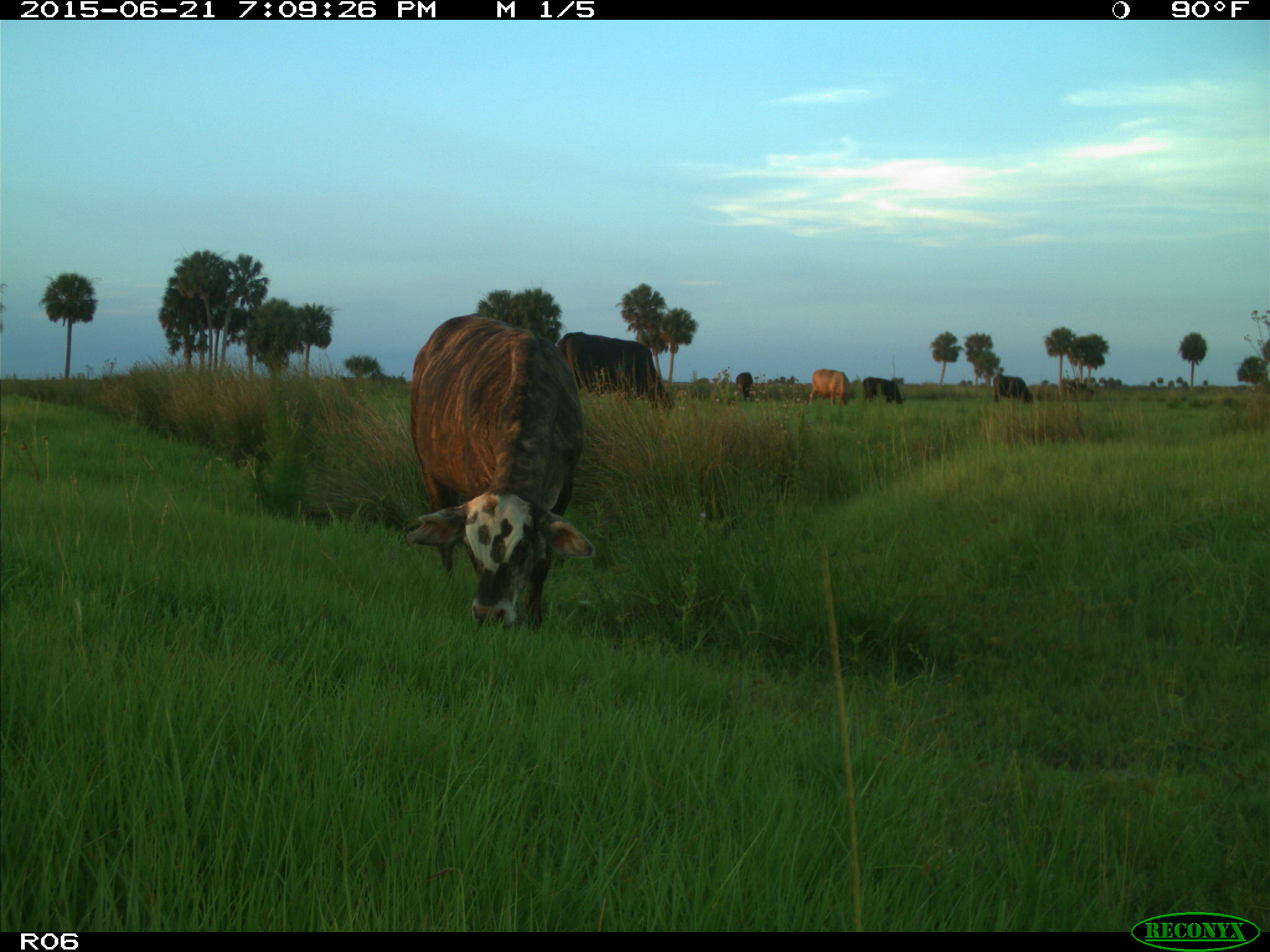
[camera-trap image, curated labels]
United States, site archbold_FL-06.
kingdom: Animalia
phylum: Chordata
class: Mammalia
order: Artiodactyla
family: Bovidae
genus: Bos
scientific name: Bos taurus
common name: domestic cow